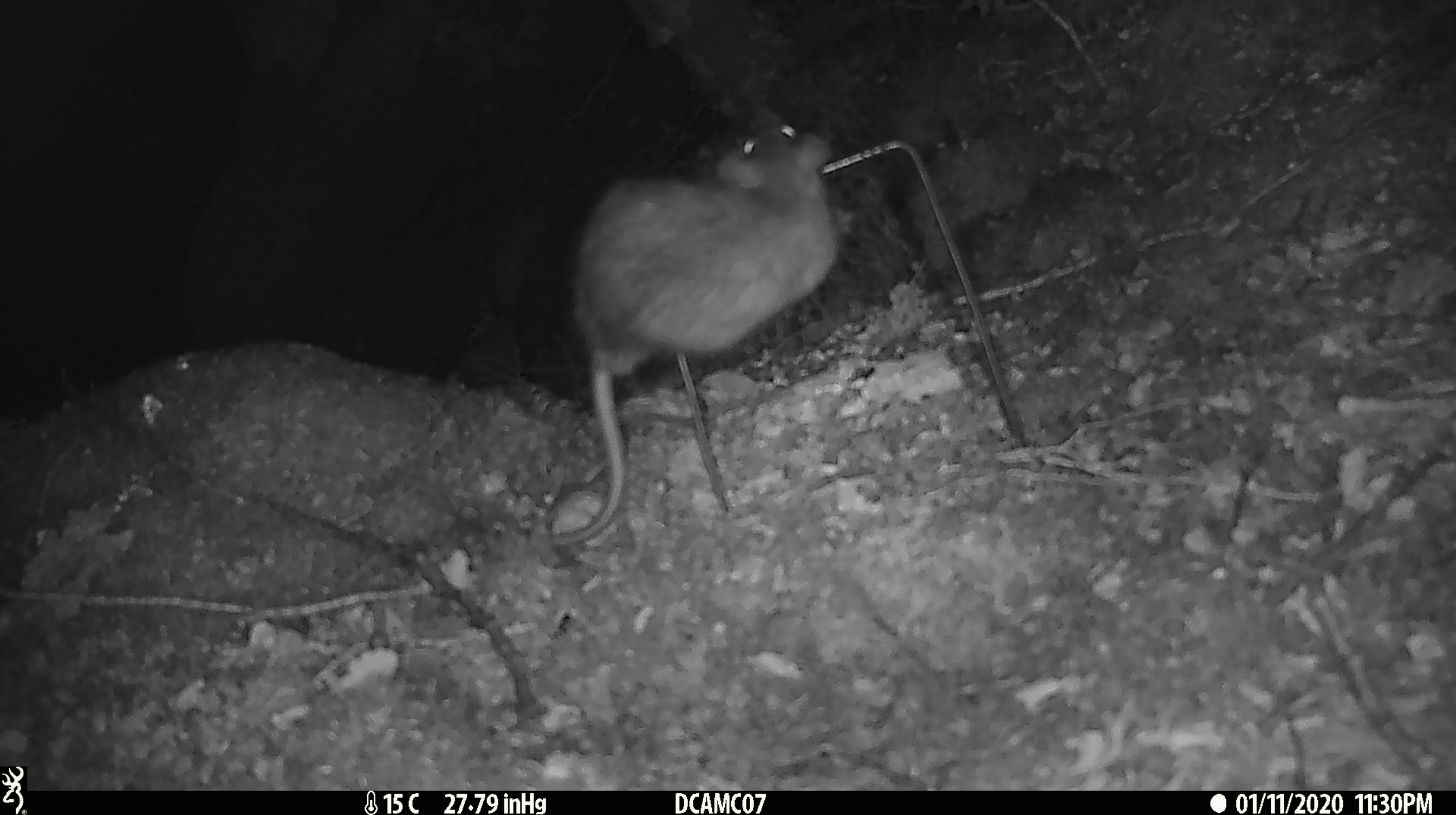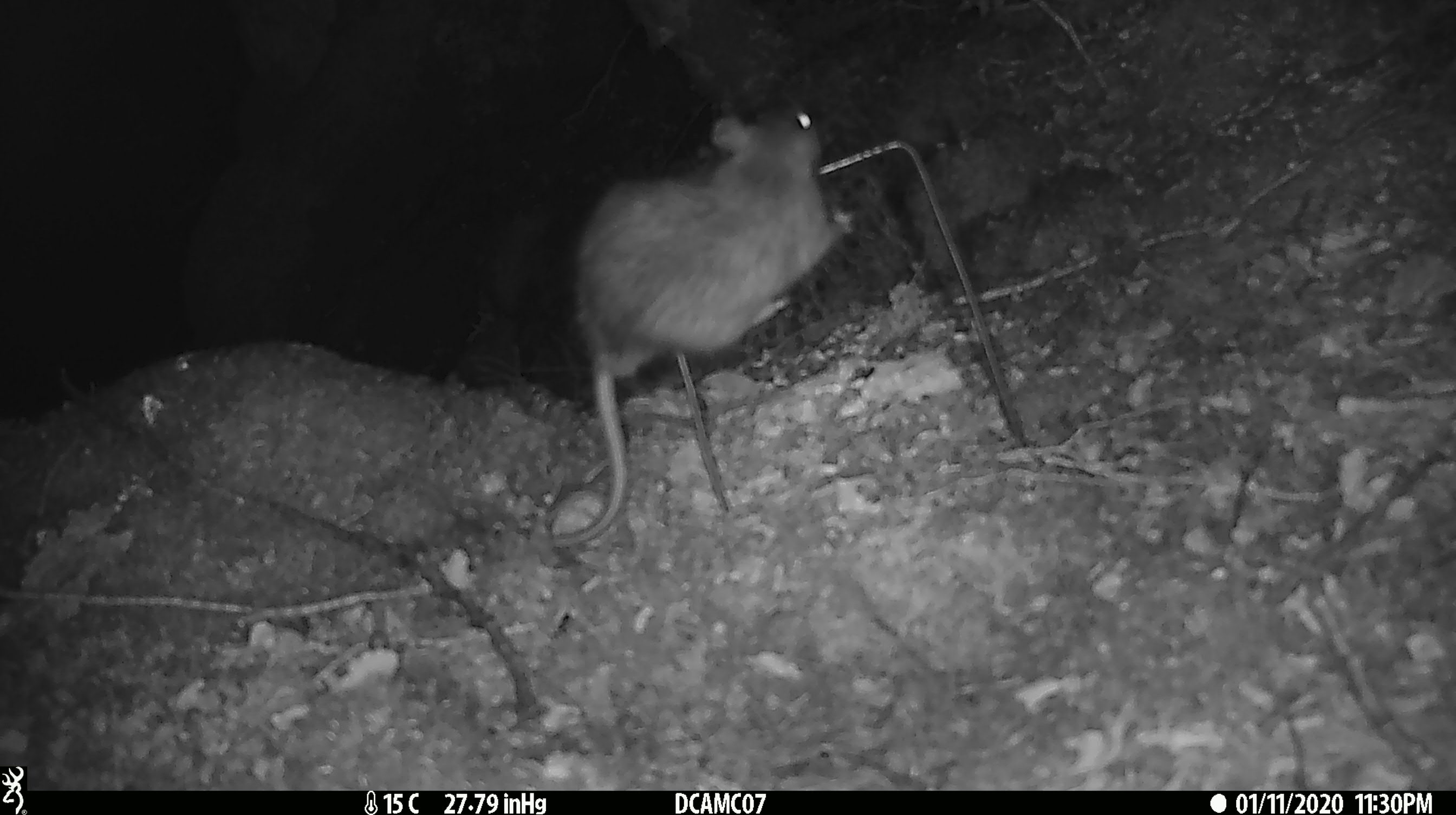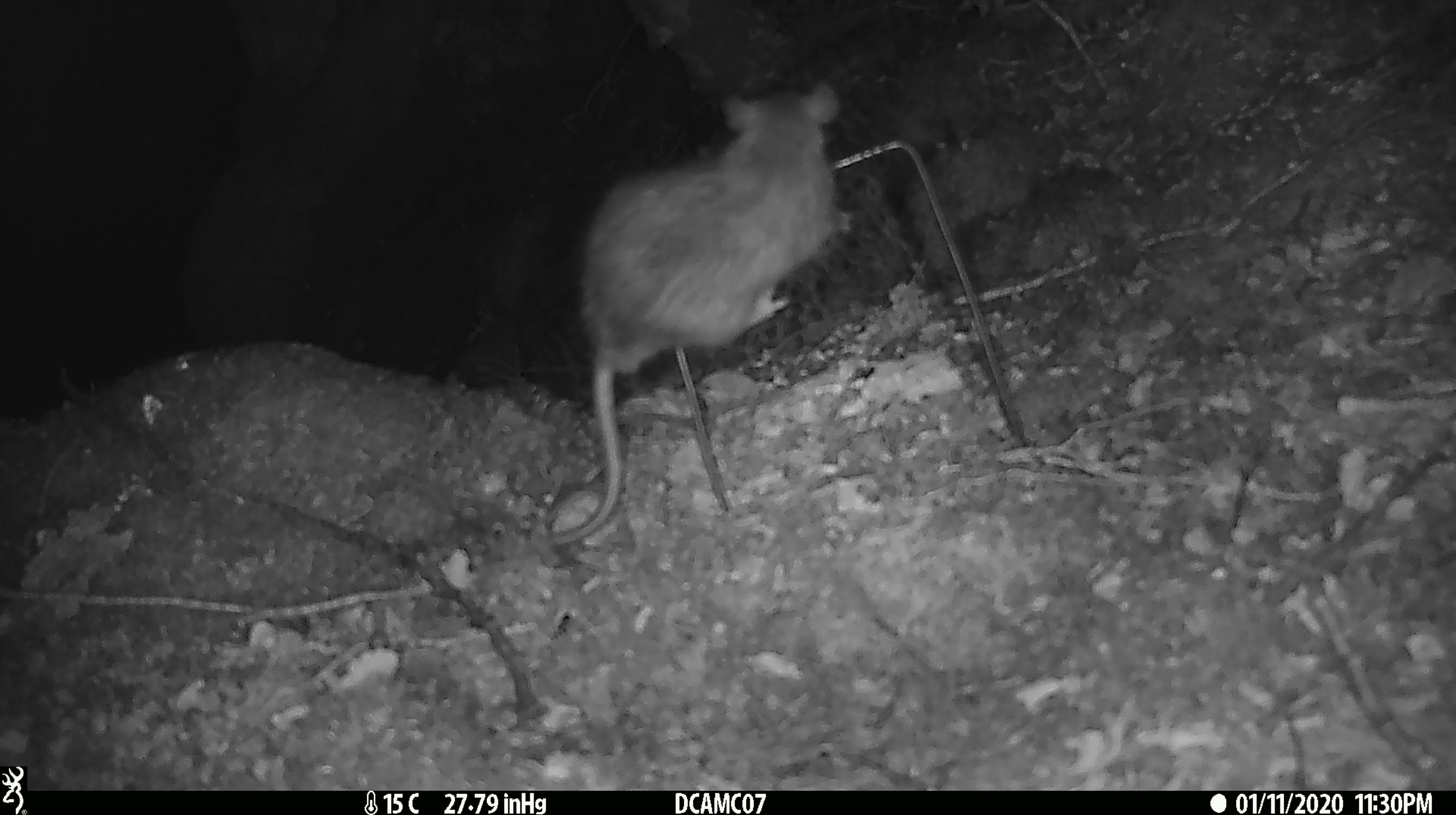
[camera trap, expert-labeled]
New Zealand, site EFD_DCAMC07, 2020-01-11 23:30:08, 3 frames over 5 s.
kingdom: Animalia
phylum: Chordata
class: Mammalia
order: Rodentia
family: Muridae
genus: Rattus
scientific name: Rattus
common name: rat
Rat (Rattus).